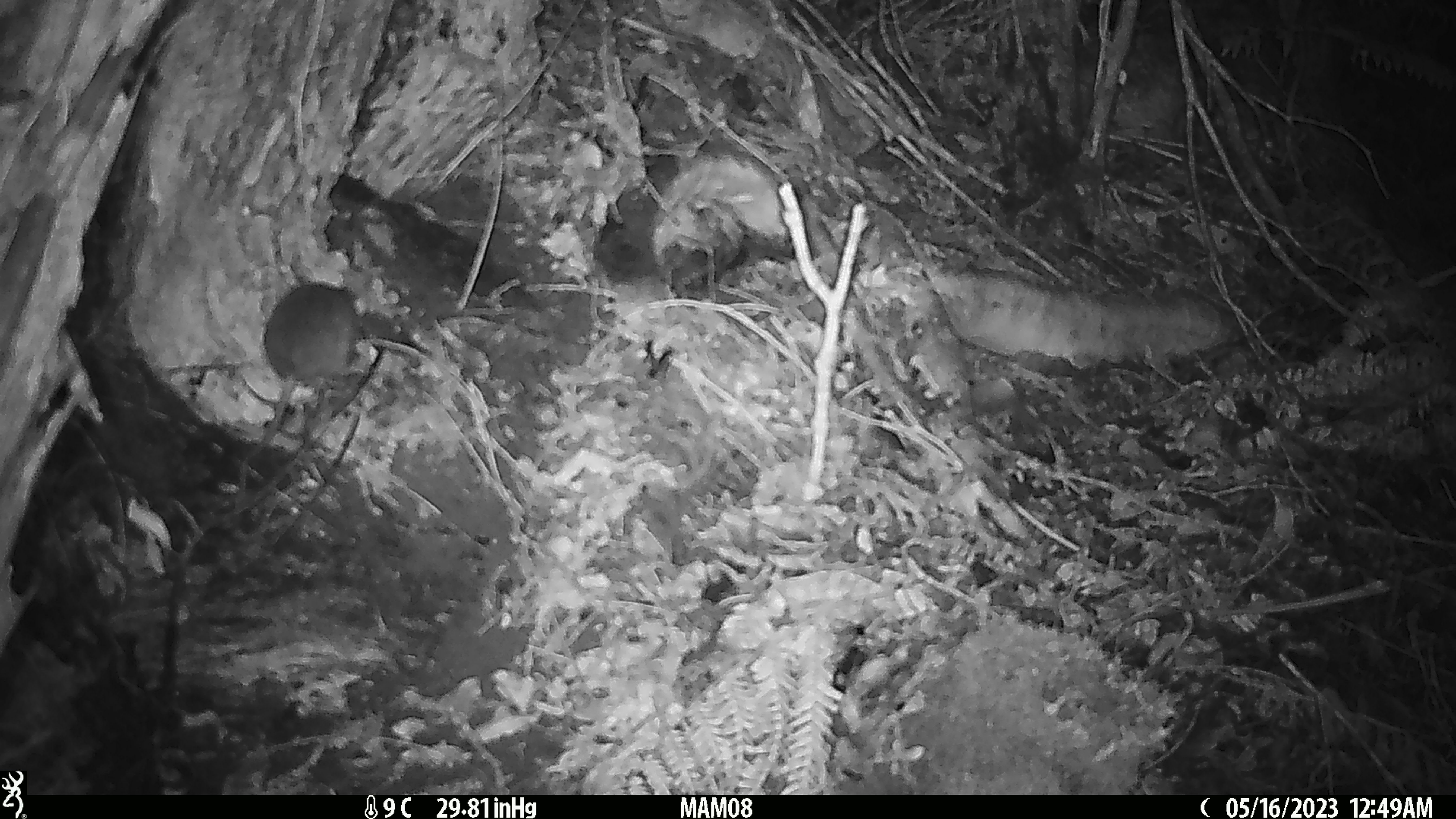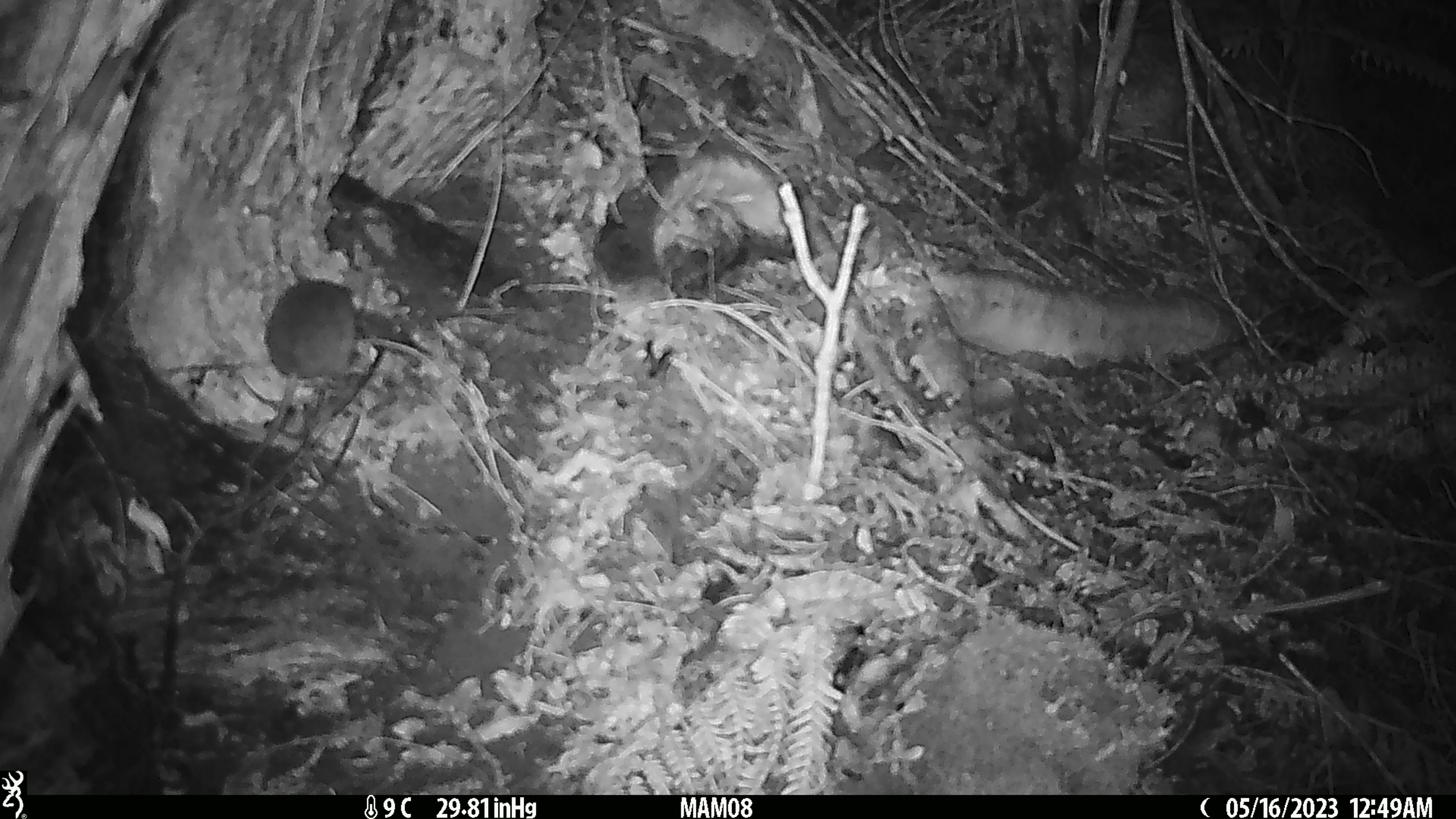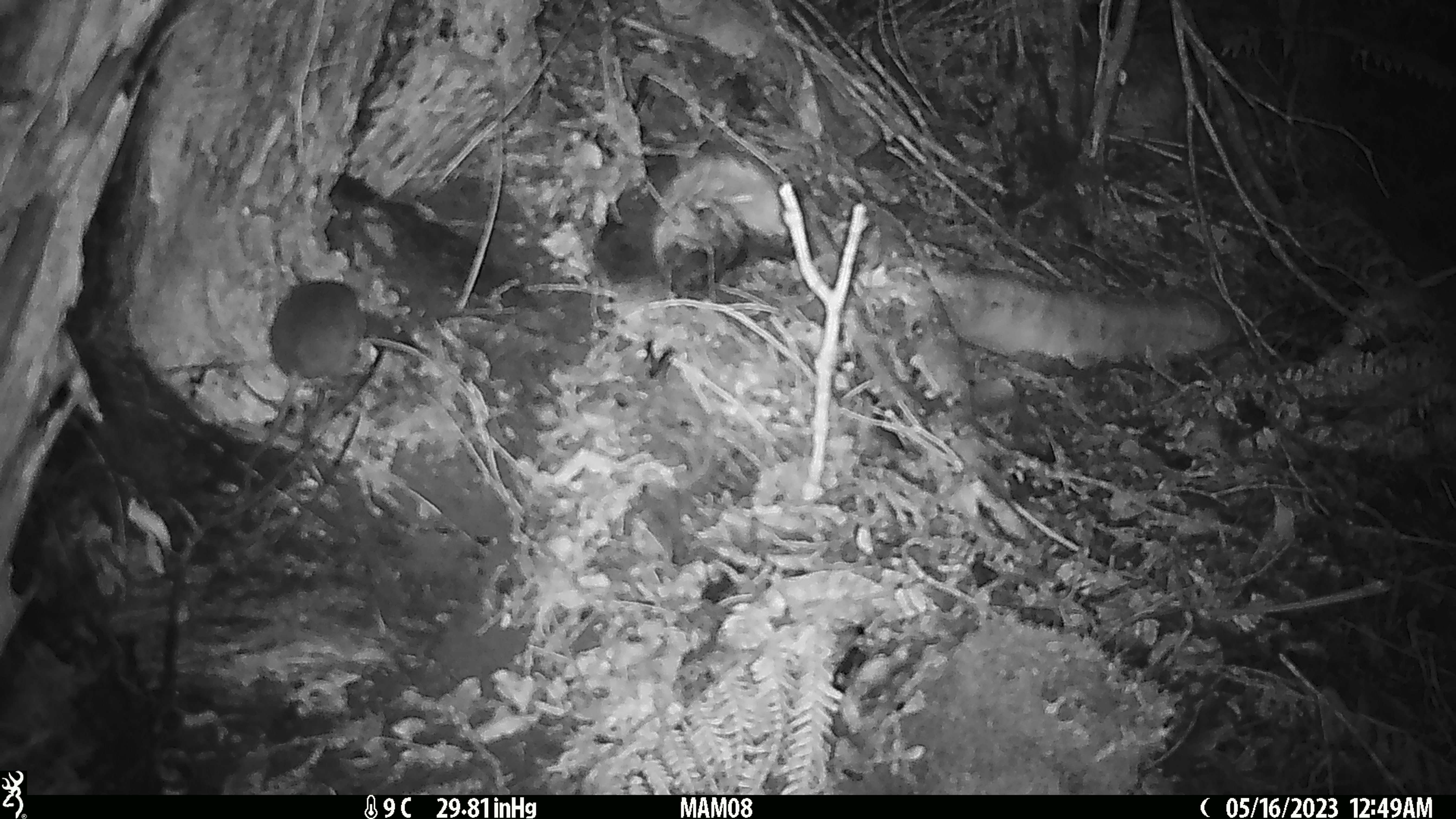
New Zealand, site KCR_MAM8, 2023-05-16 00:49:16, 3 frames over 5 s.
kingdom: Animalia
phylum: Chordata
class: Mammalia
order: Rodentia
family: Muridae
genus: Rattus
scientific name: Rattus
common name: rat